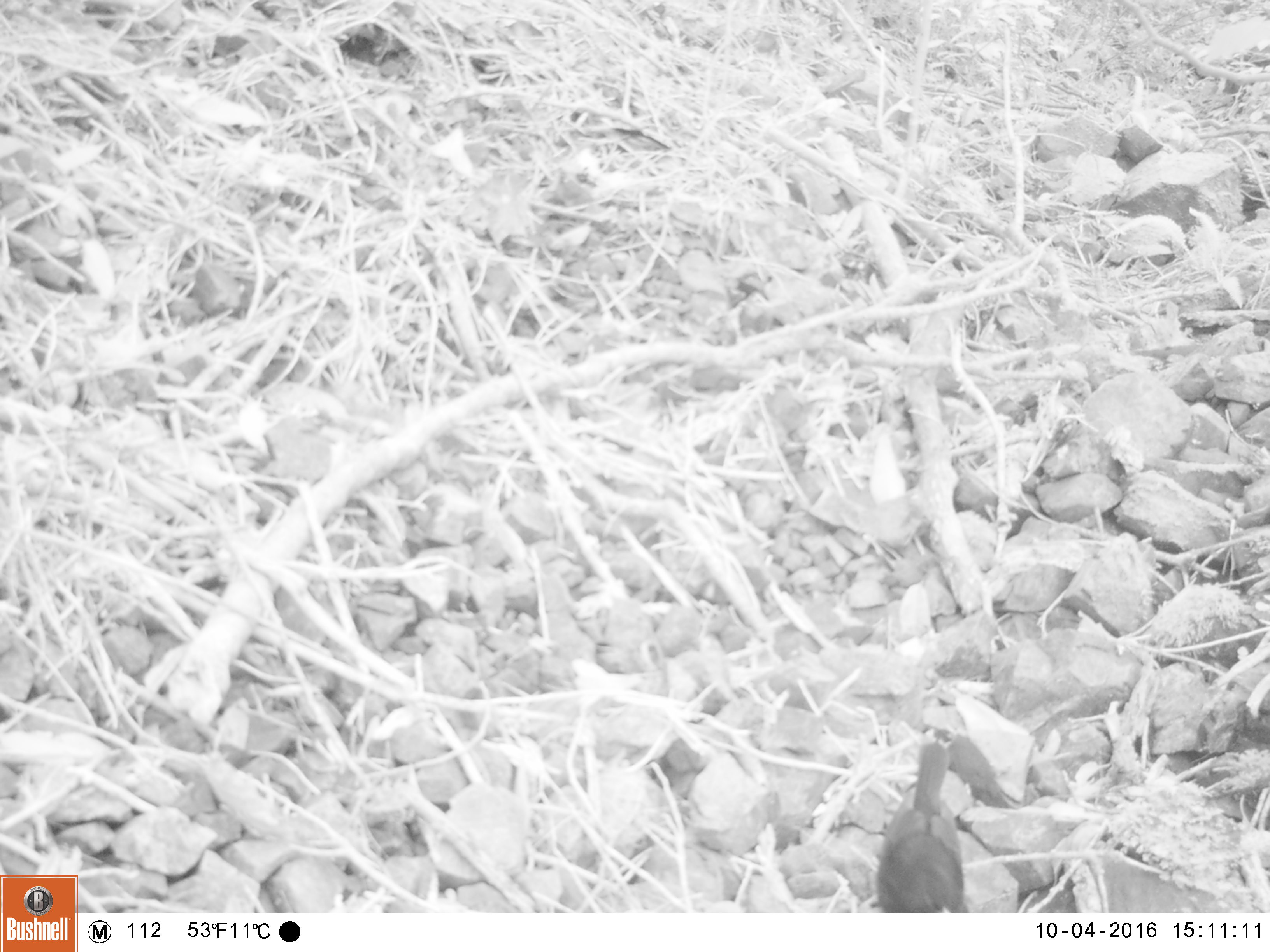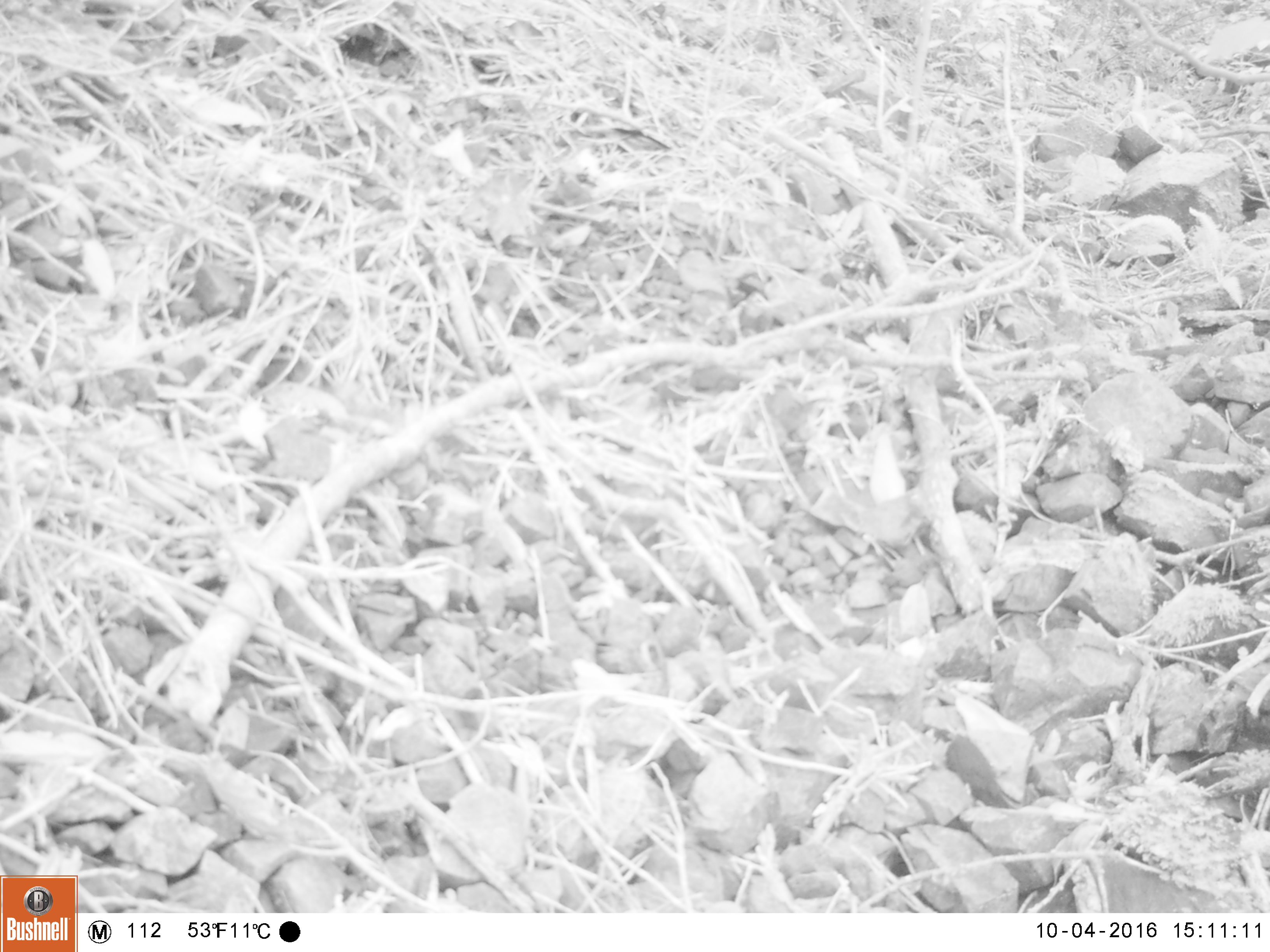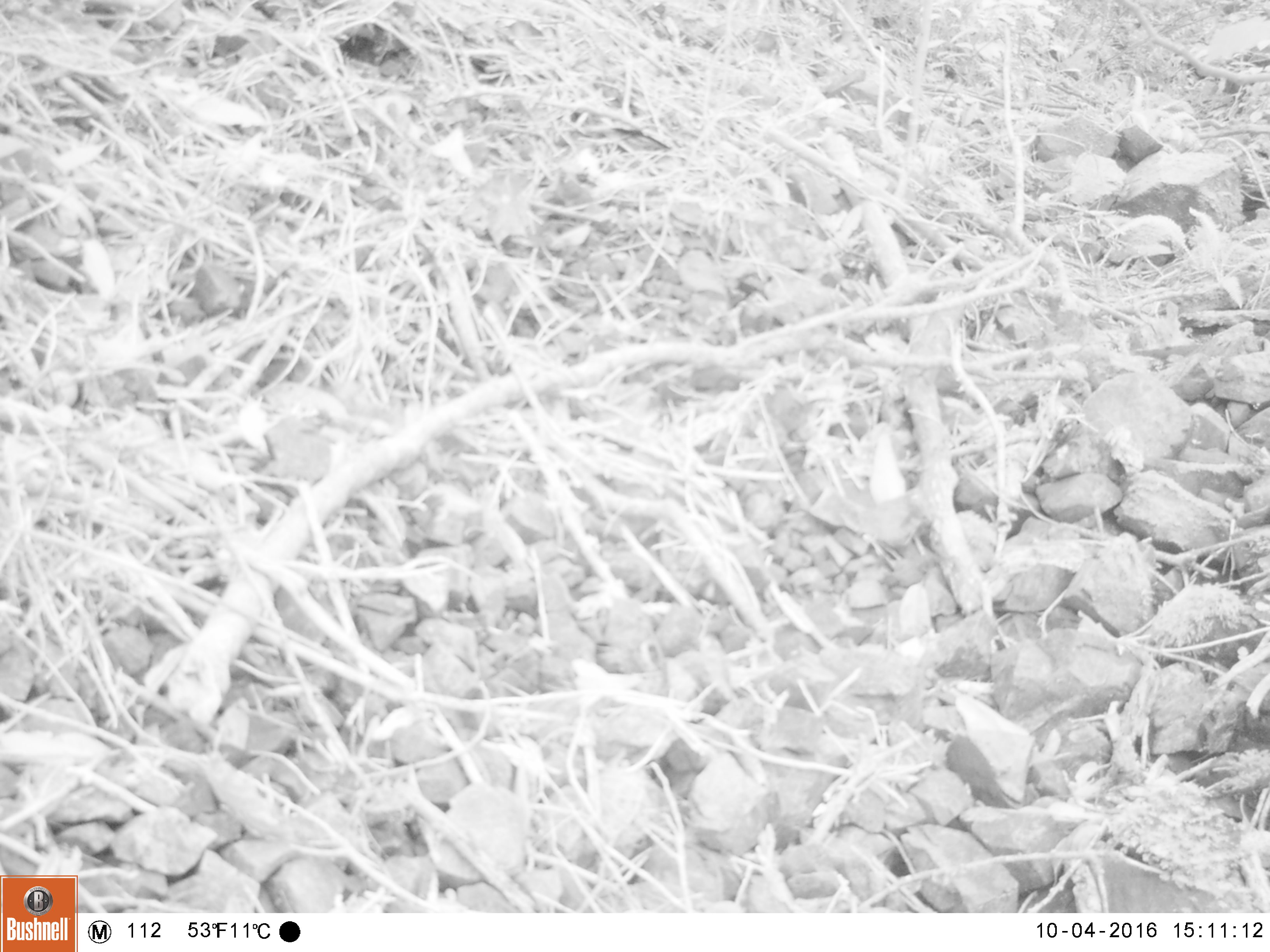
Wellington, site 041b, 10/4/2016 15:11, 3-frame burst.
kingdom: Animalia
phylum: Chordata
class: Aves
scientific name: Aves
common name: bird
Bird (Aves).